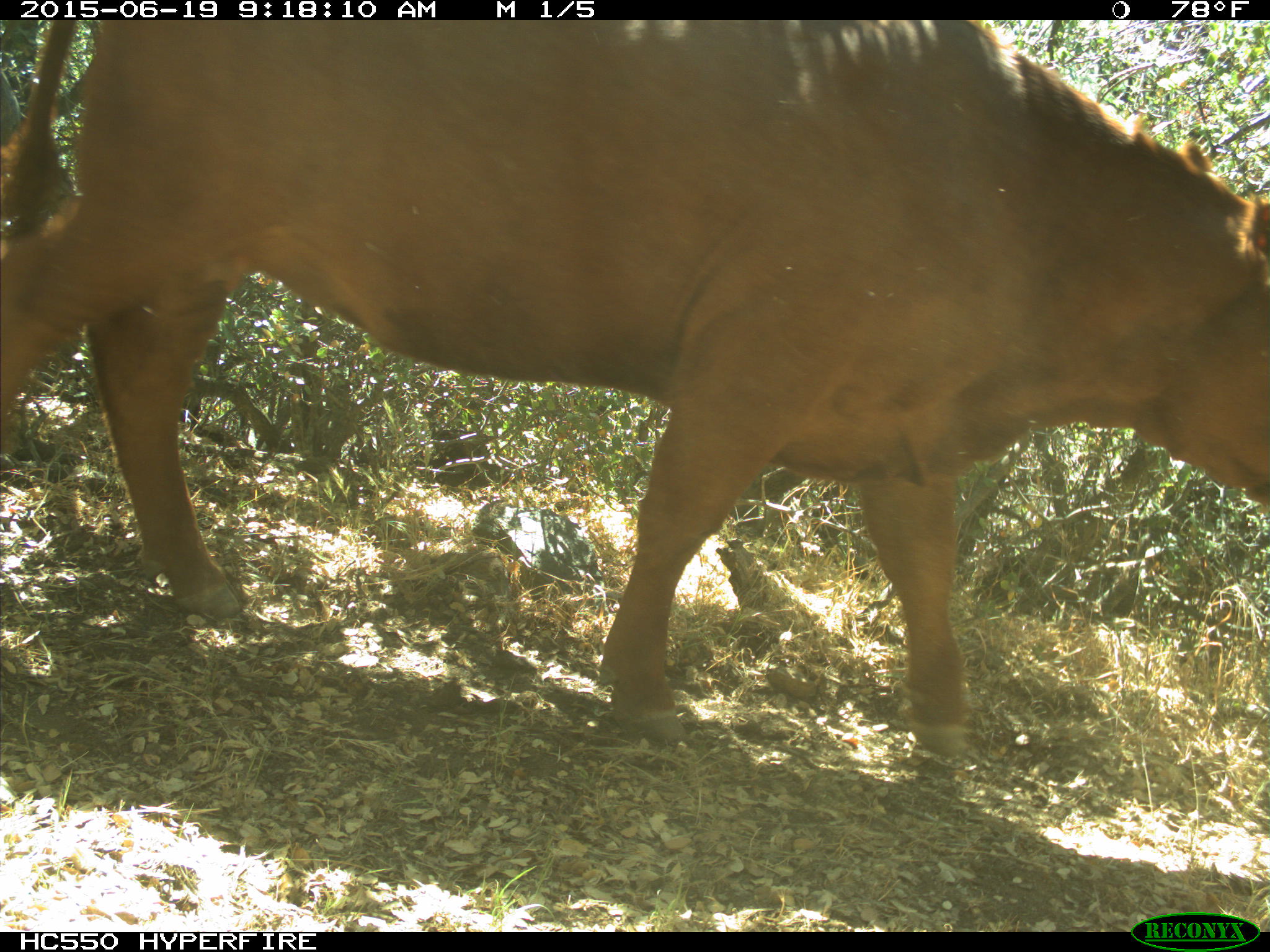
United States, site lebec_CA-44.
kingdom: Animalia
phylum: Chordata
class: Mammalia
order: Artiodactyla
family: Bovidae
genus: Bos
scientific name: Bos taurus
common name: domestic cow